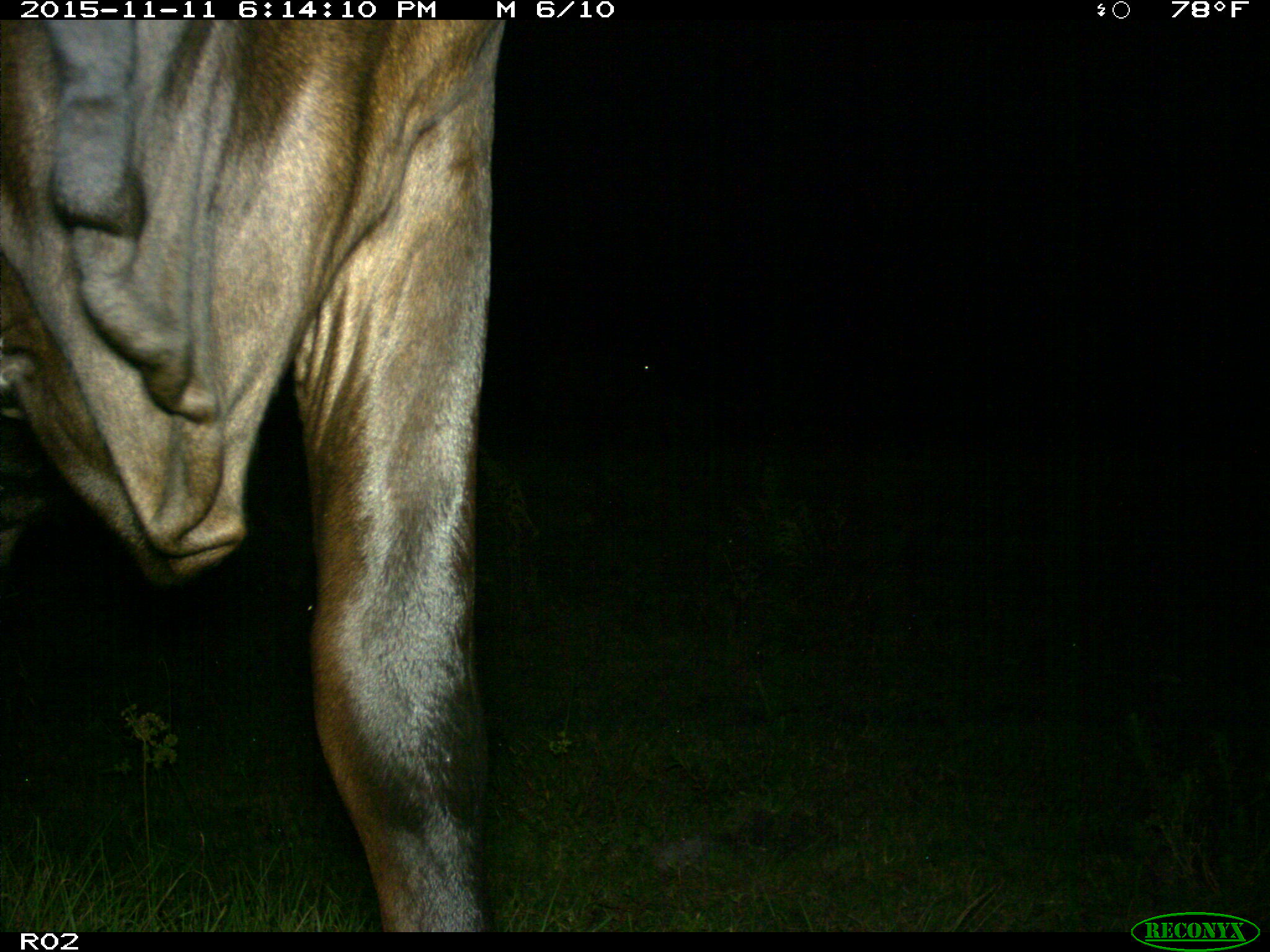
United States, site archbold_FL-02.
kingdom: Animalia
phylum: Chordata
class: Mammalia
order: Artiodactyla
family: Bovidae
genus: Bos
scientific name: Bos taurus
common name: domestic cow